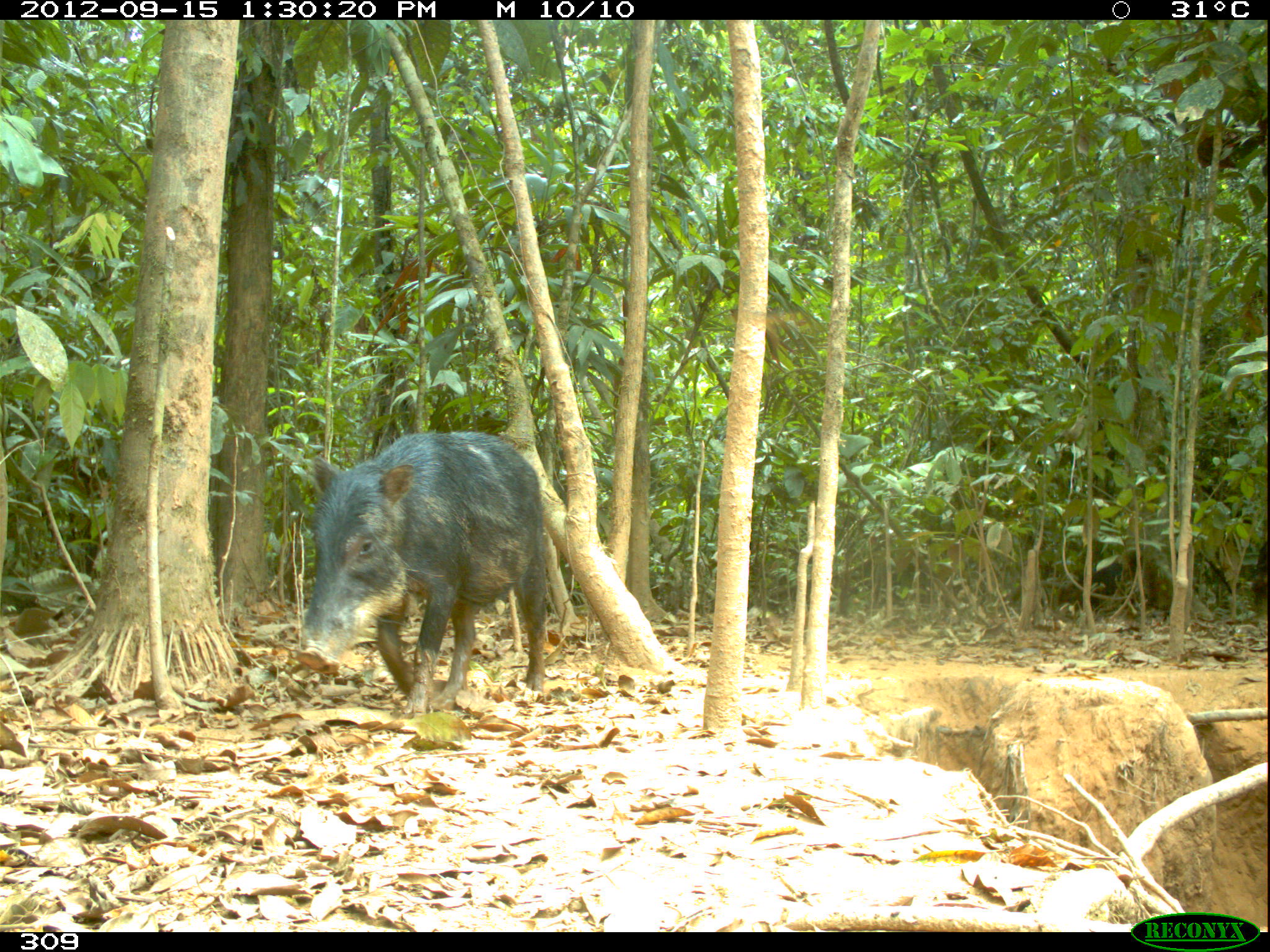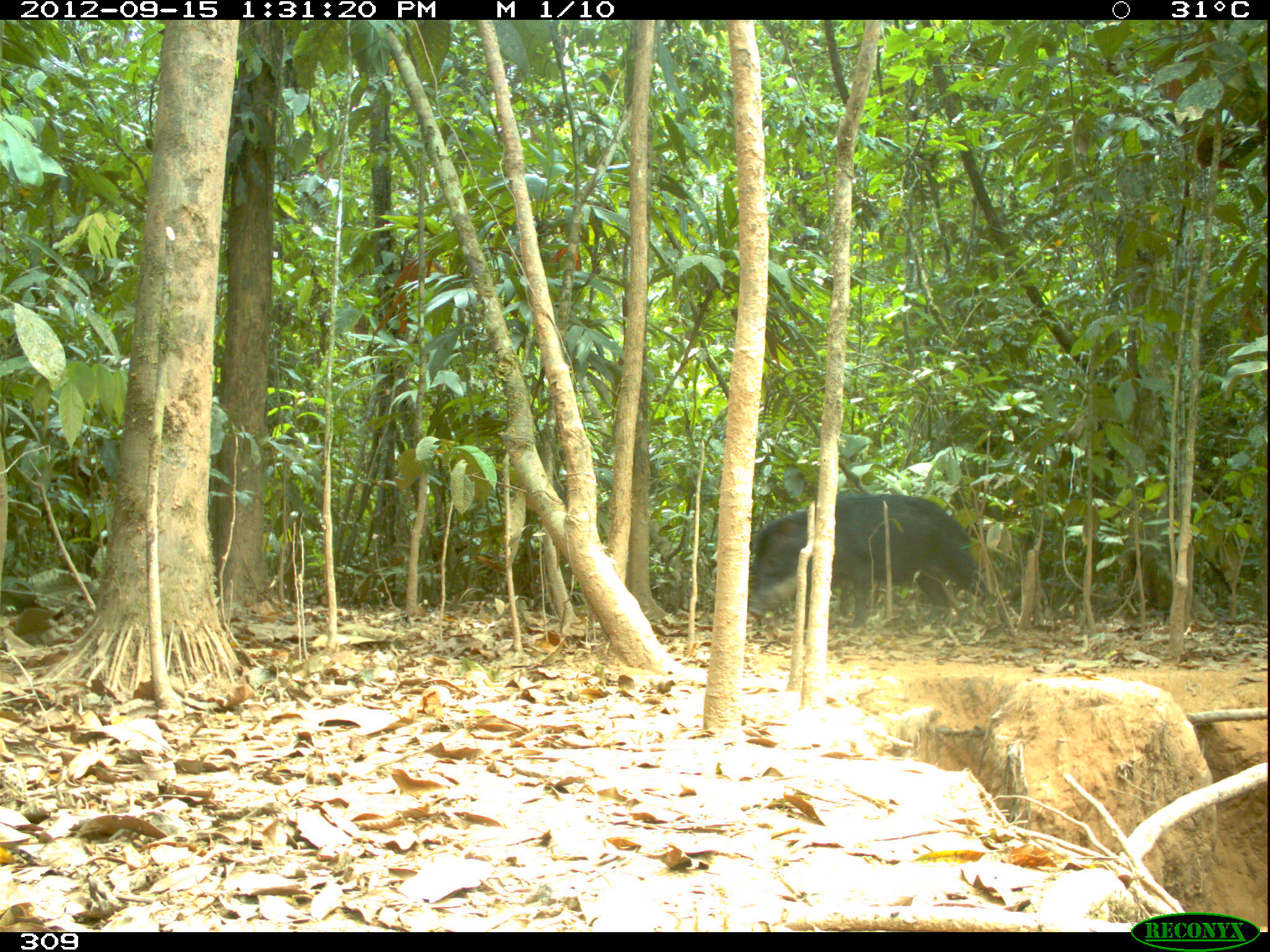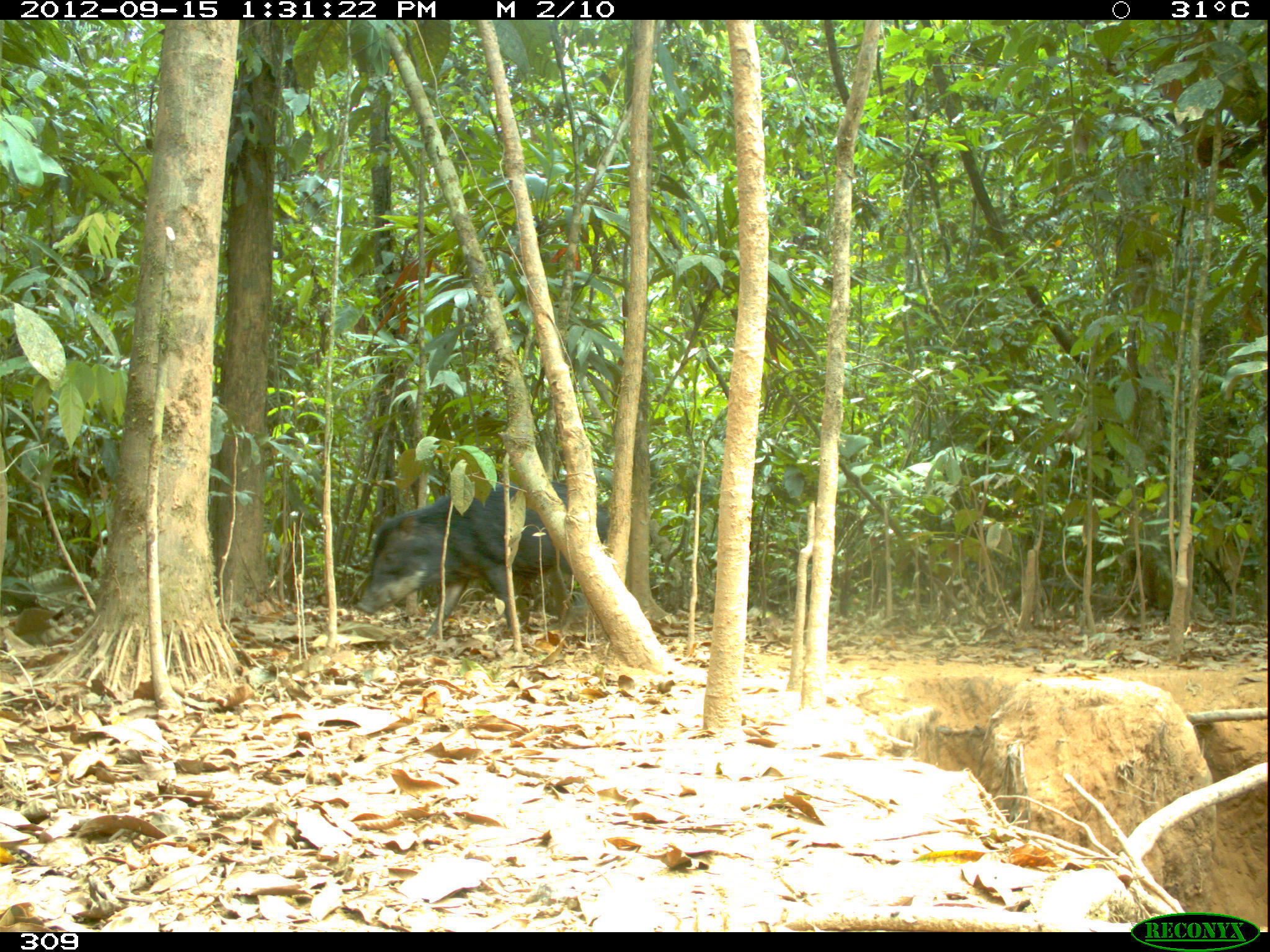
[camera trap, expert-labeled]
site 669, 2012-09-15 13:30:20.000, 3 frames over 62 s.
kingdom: Animalia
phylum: Chordata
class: Mammalia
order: Artiodactyla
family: Tayassuidae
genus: Tayassu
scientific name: Tayassu pecari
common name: white-lipped peccary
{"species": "Tayassu pecari (white-lipped peccary)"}